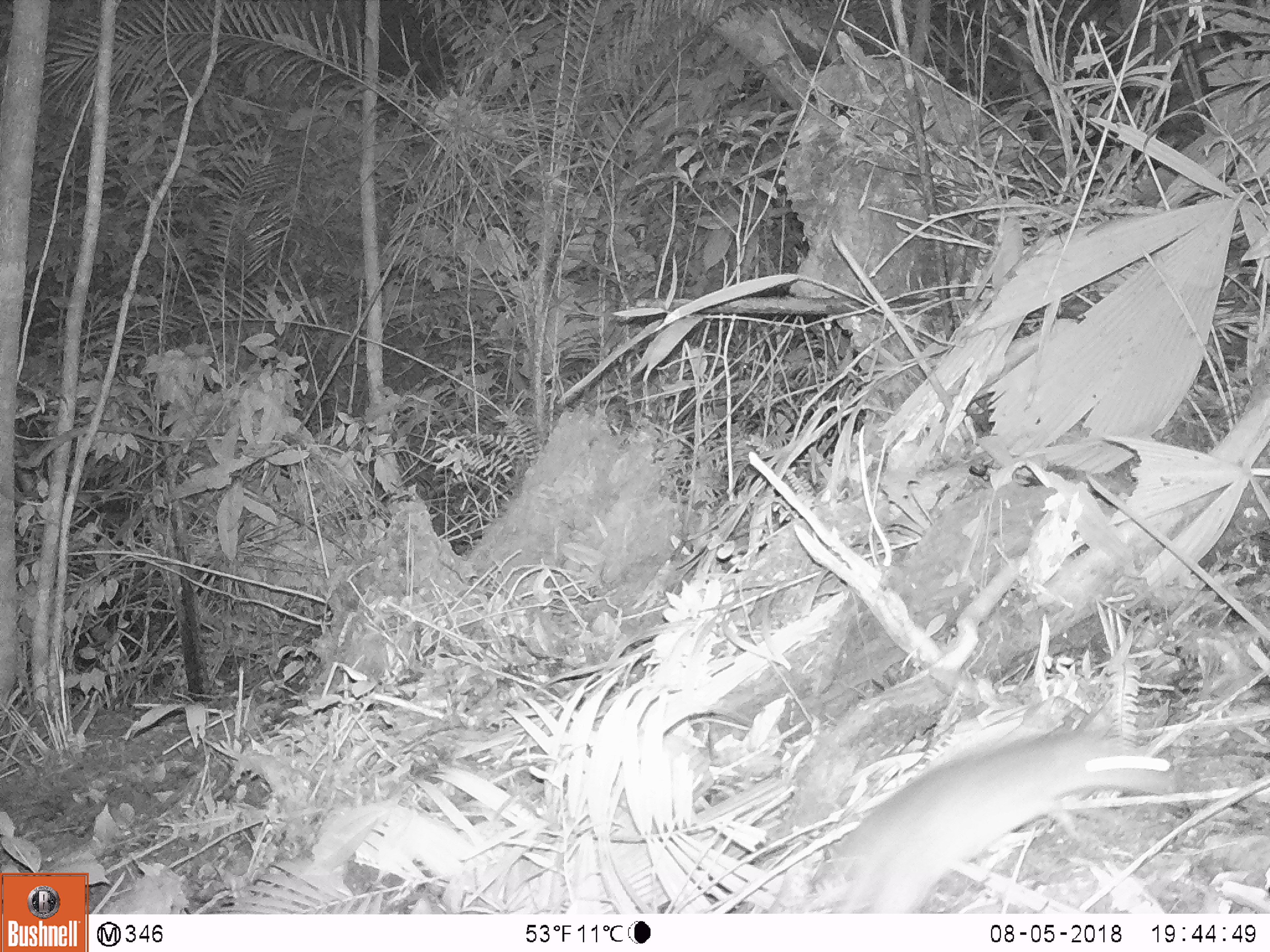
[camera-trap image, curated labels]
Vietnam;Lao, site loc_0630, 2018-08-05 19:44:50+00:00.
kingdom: Animalia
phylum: Chordata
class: Mammalia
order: Rodentia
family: Muridae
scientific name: Muridae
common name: old-world mice and rats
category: unidentified murid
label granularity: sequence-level